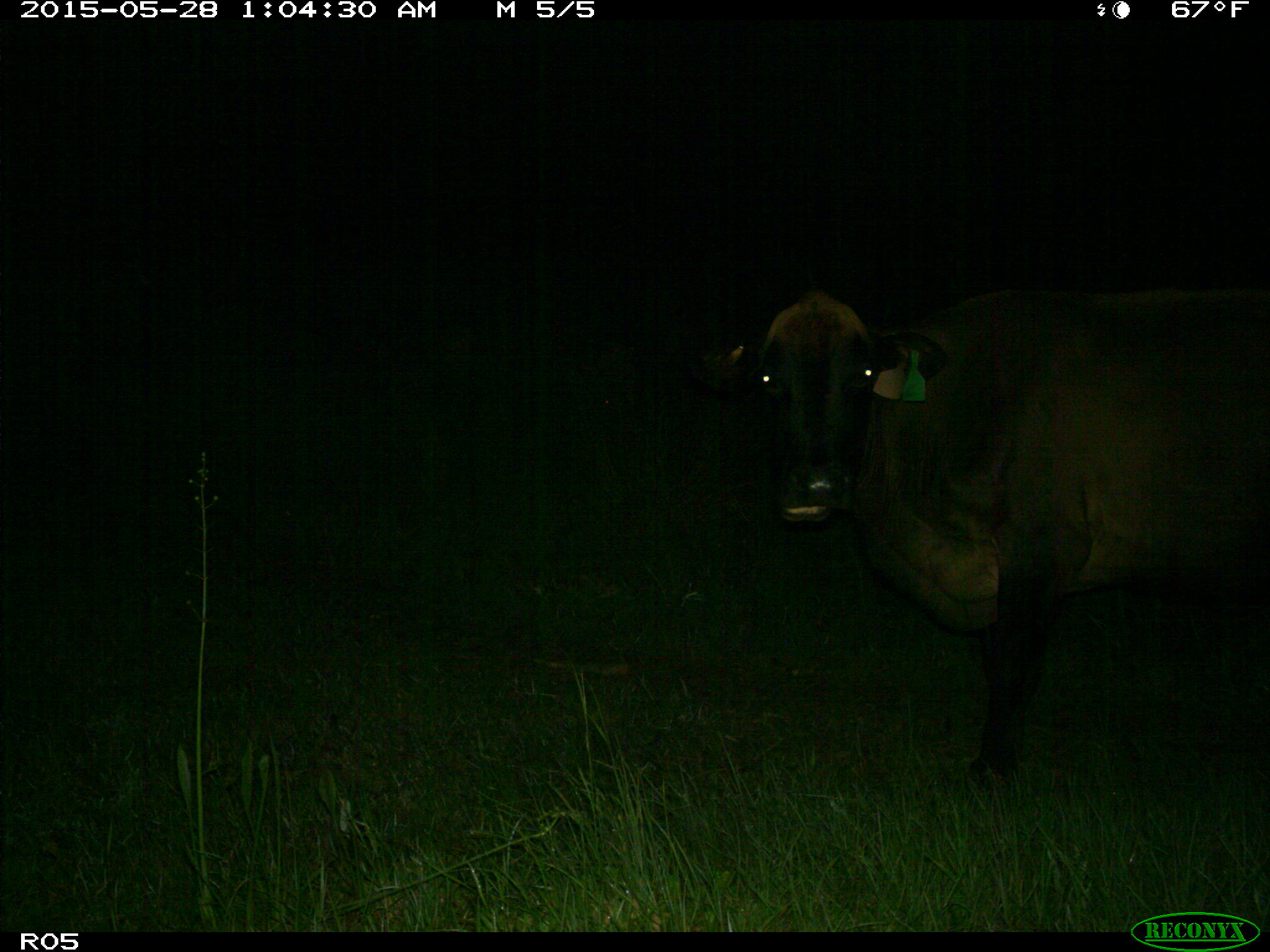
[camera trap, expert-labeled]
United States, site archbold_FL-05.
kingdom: Animalia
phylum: Chordata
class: Mammalia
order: Artiodactyla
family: Bovidae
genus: Bos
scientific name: Bos taurus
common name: domestic cow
Bos taurus (domestic cow).